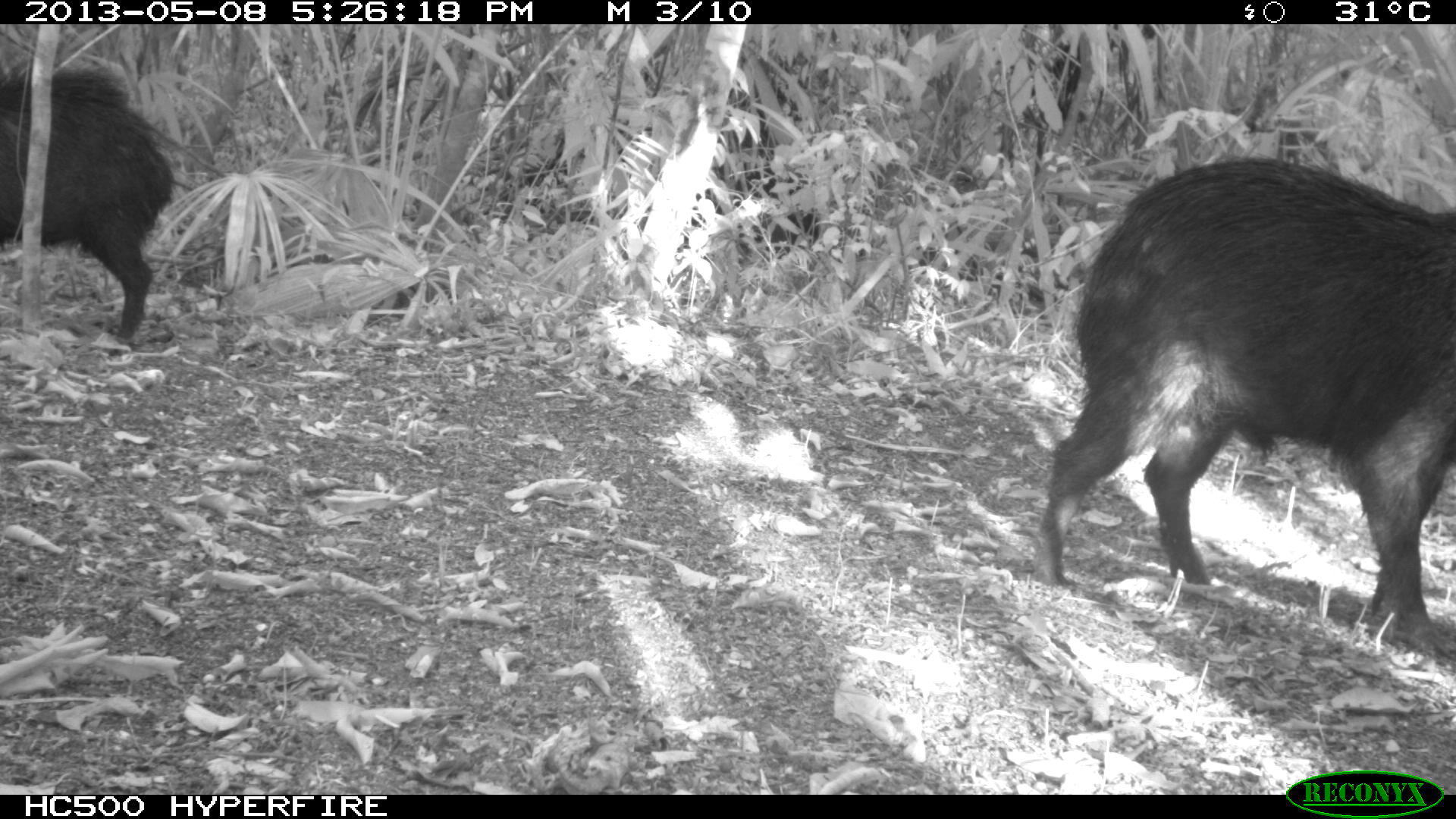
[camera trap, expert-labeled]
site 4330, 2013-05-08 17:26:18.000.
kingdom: Animalia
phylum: Chordata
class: Mammalia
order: Artiodactyla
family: Tayassuidae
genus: Tayassu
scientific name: Tayassu pecari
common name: white-lipped peccary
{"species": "Tayassu pecari (white-lipped peccary)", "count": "2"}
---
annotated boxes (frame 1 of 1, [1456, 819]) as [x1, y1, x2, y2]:
tayassu pecari: [1033, 154, 1456, 635]; [0, 65, 177, 341]